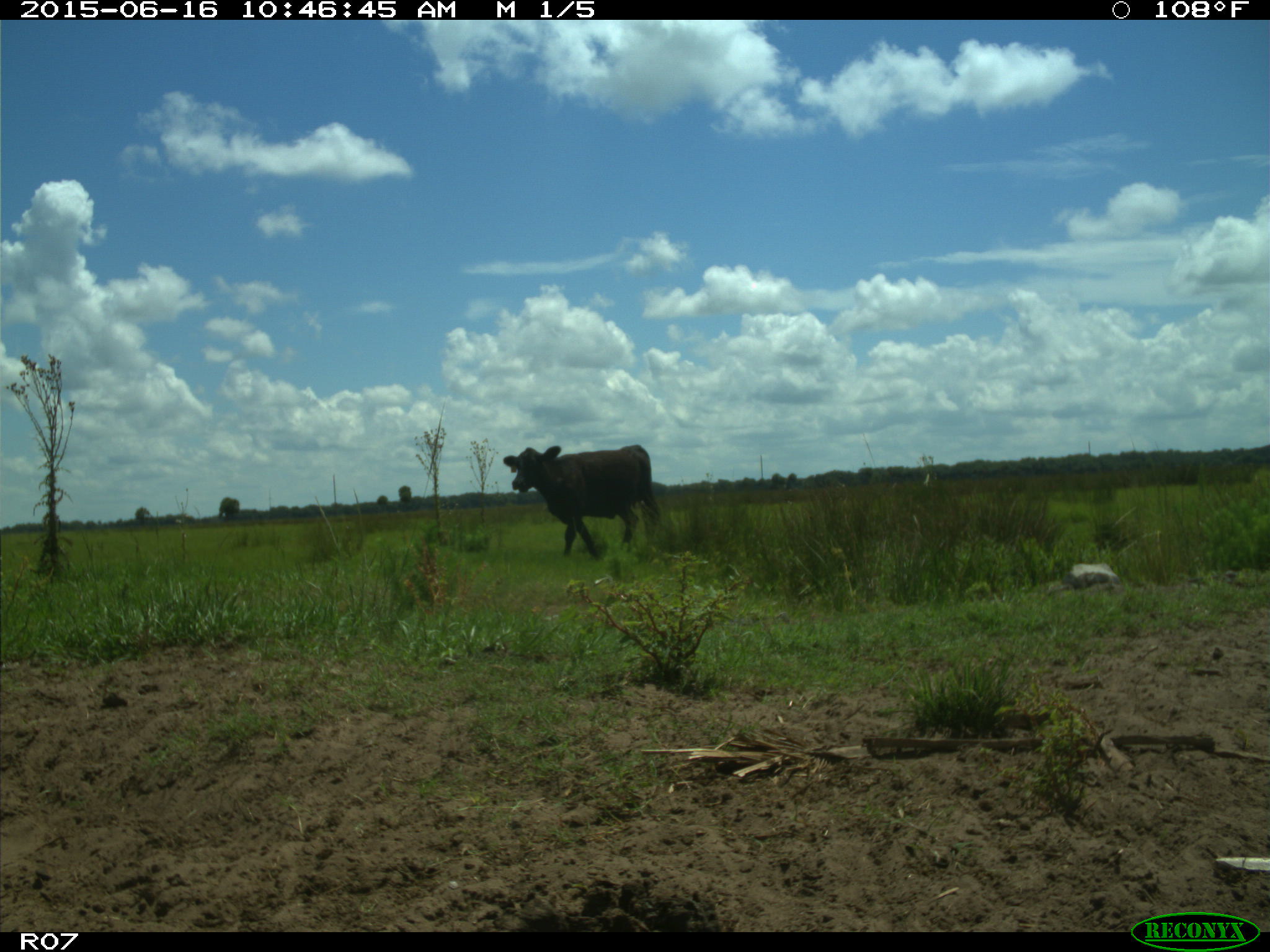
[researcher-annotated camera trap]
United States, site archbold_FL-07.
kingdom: Animalia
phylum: Chordata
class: Mammalia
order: Artiodactyla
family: Bovidae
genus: Bos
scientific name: Bos taurus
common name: domestic cow